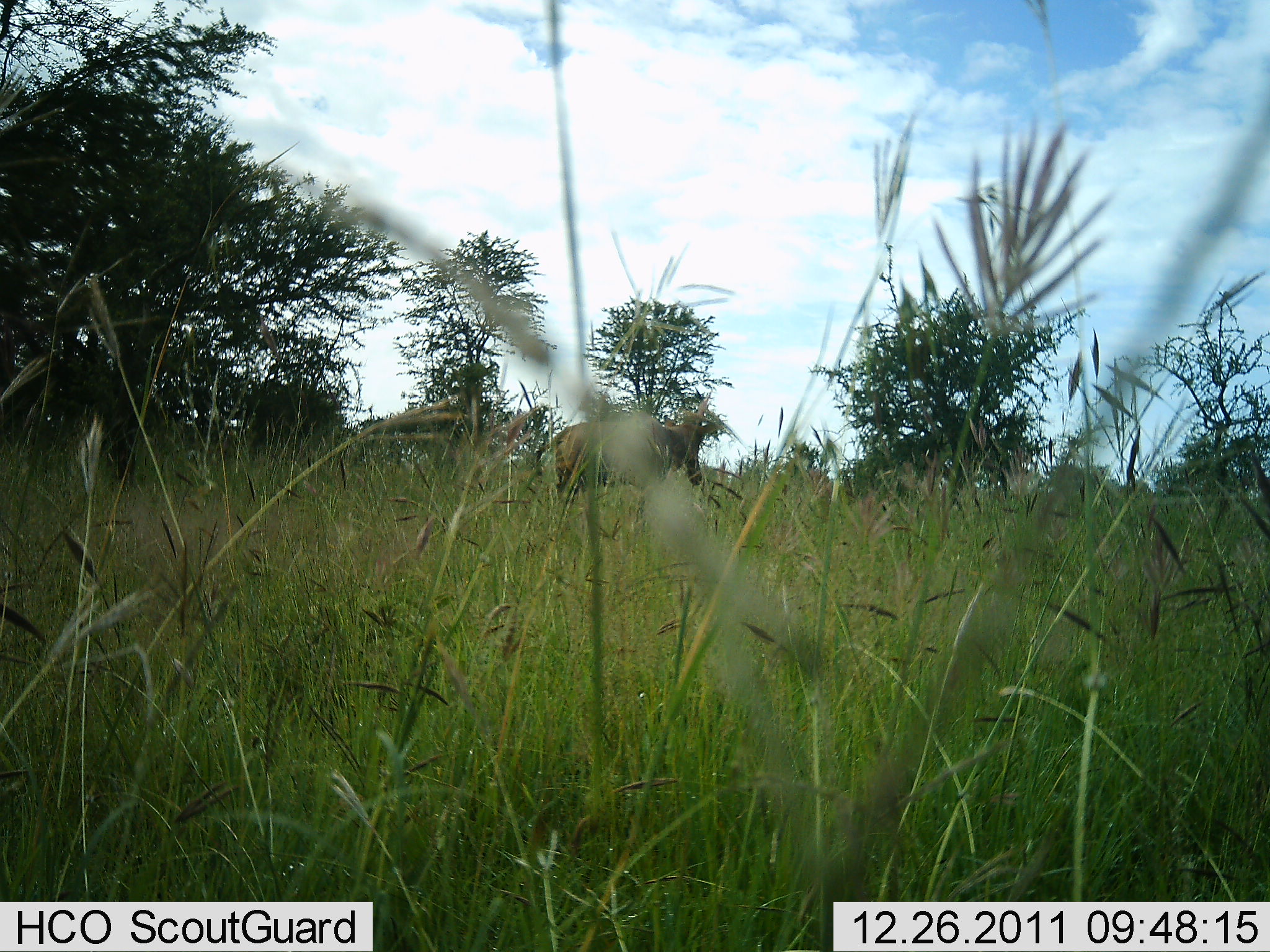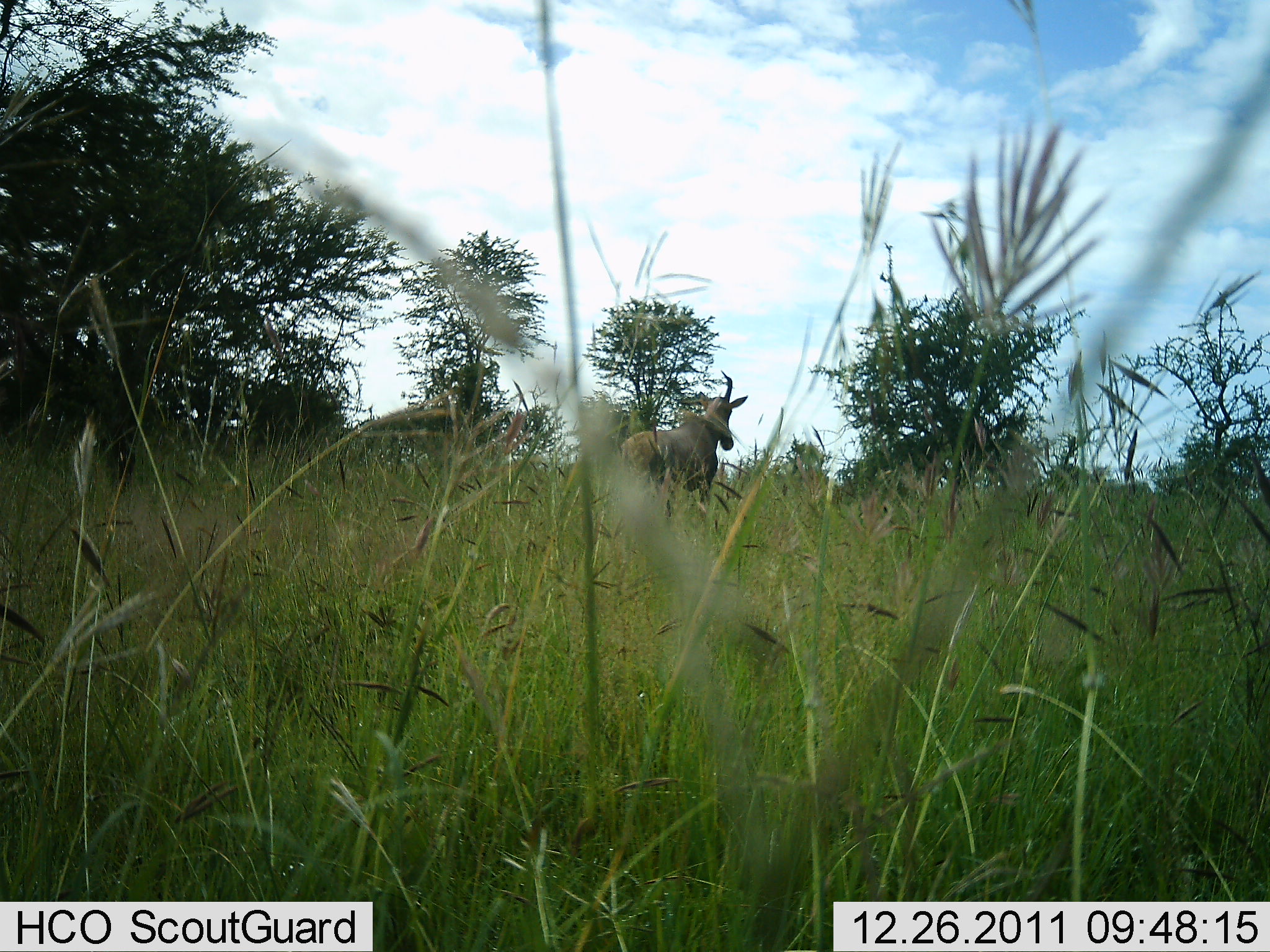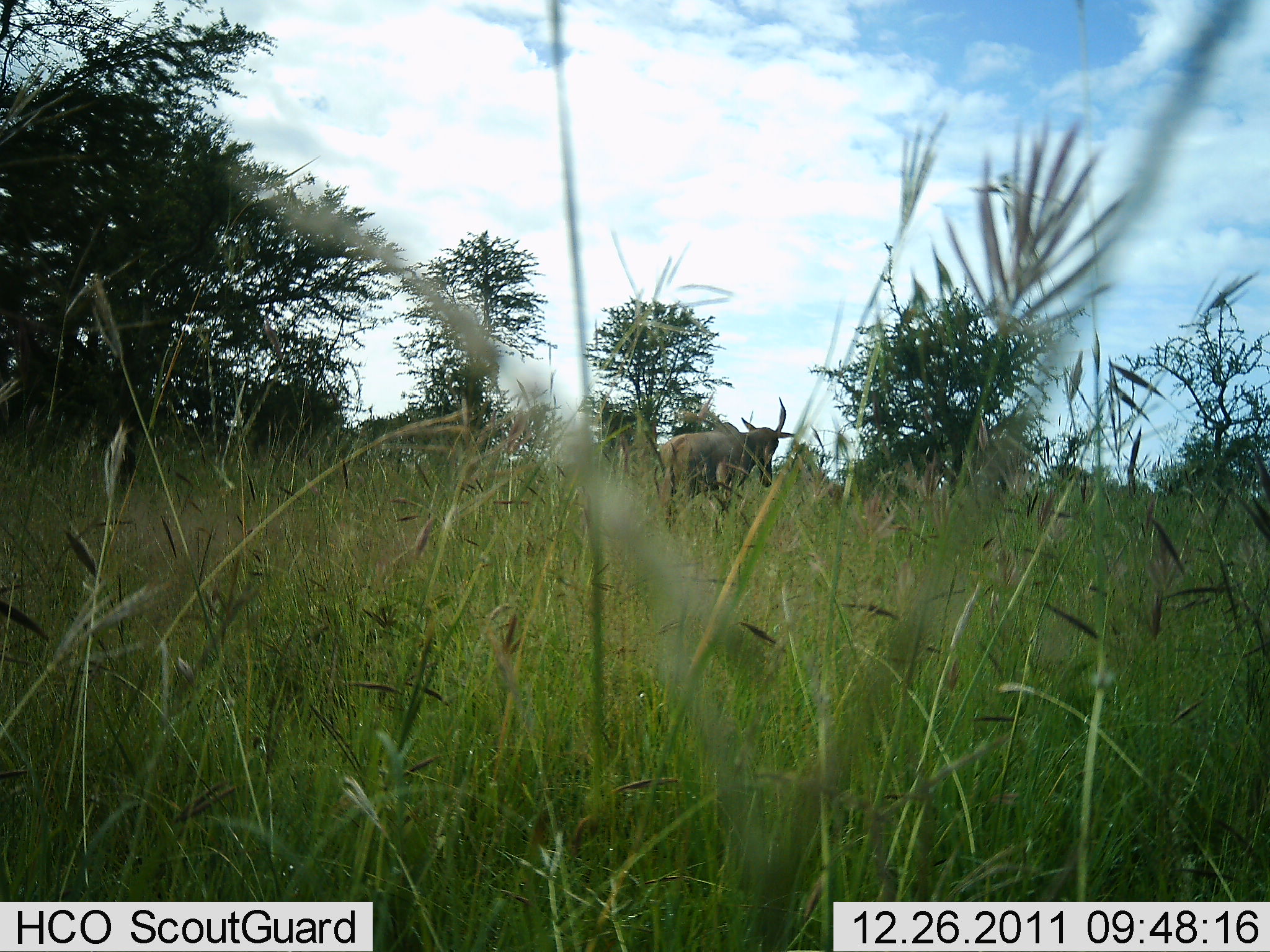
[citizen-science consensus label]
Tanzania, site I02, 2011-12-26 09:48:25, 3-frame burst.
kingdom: Animalia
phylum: Chordata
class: Mammalia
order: Artiodactyla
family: Bovidae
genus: Alcelaphus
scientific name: Alcelaphus buselaphus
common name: hartebeest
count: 1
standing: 17%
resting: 0%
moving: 83%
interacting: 0%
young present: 0%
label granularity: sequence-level